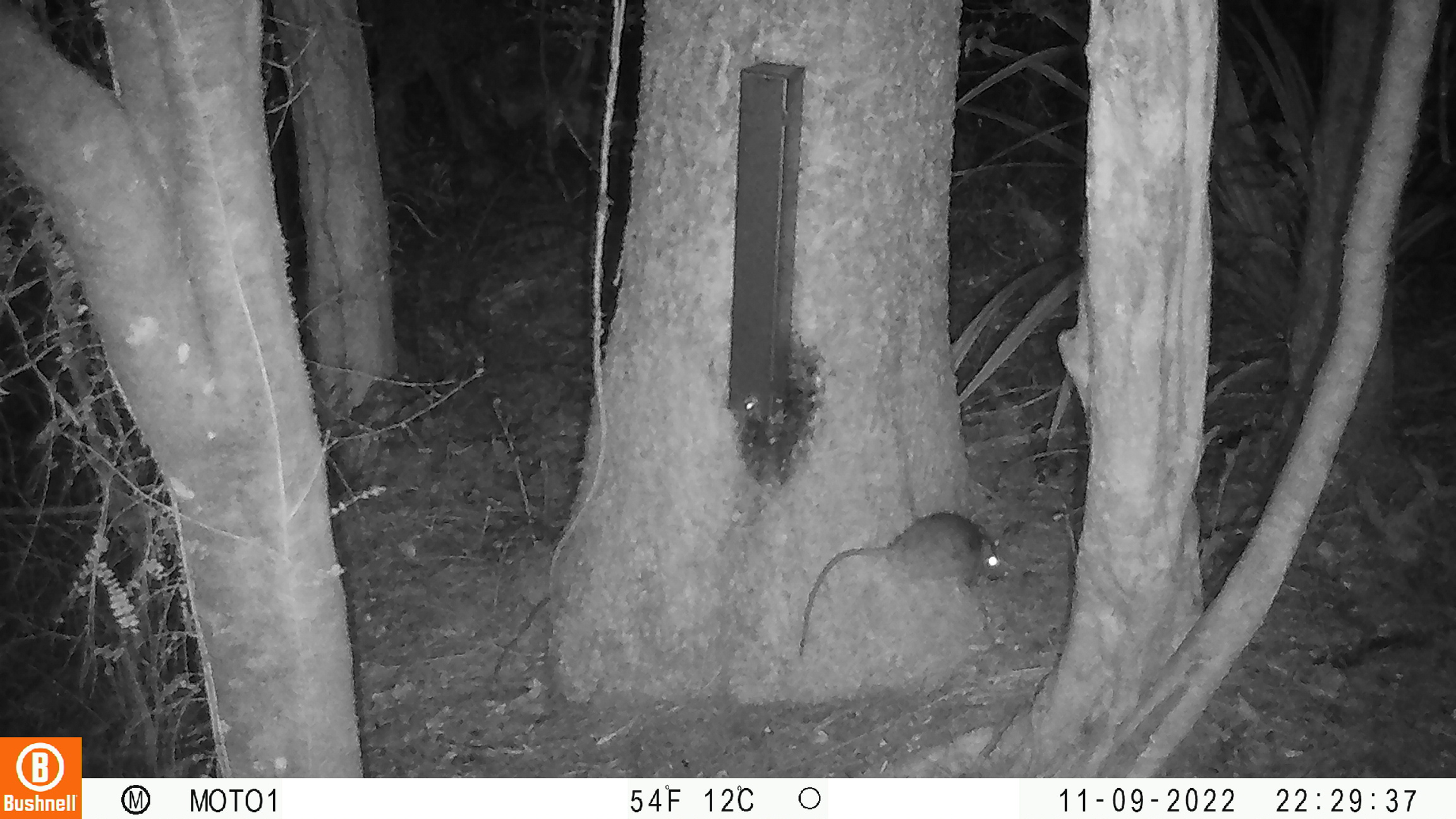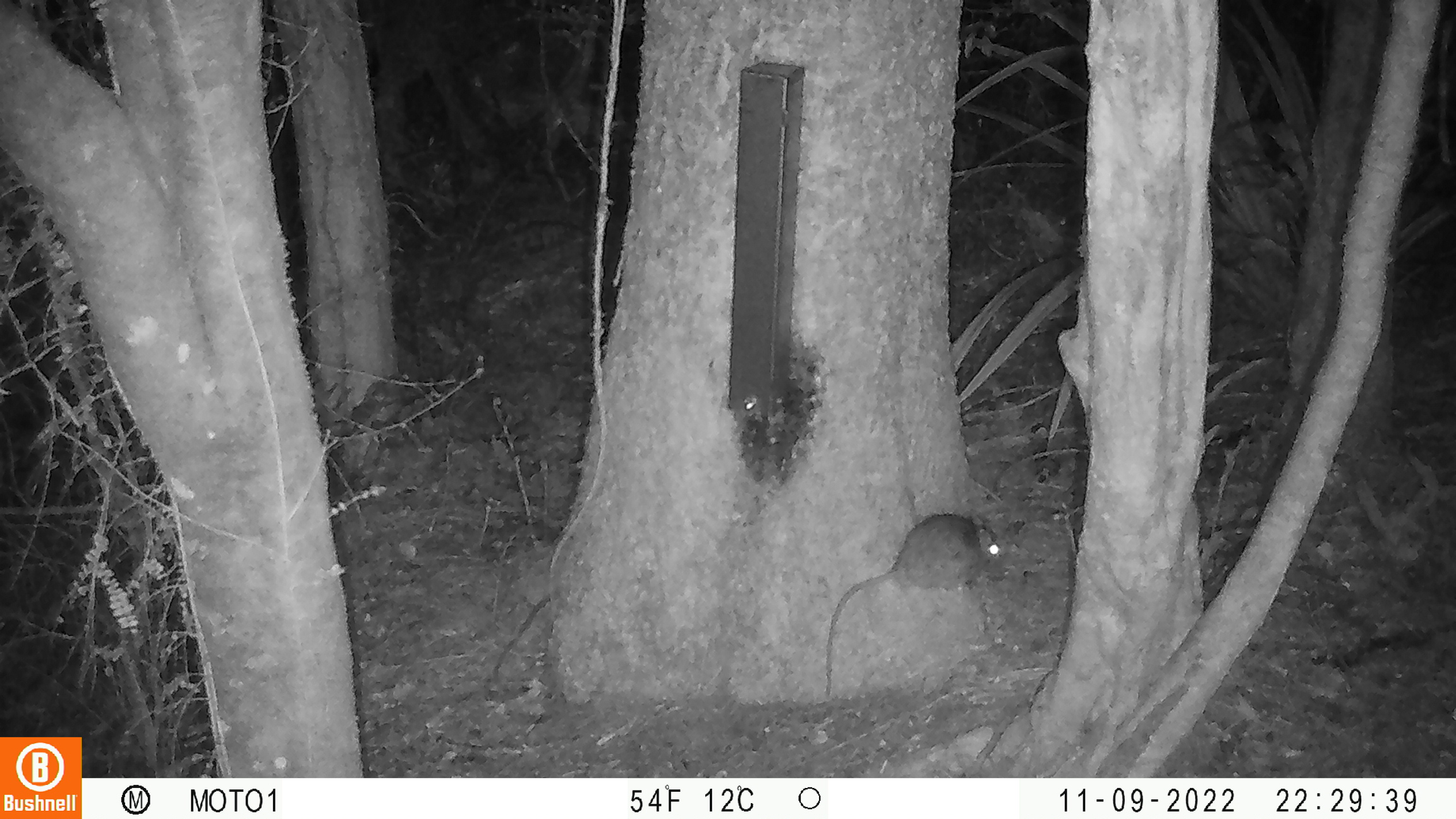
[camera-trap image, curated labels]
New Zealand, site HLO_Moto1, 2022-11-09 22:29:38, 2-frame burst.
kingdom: Animalia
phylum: Chordata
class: Mammalia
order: Rodentia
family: Muridae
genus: Rattus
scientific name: Rattus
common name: rat